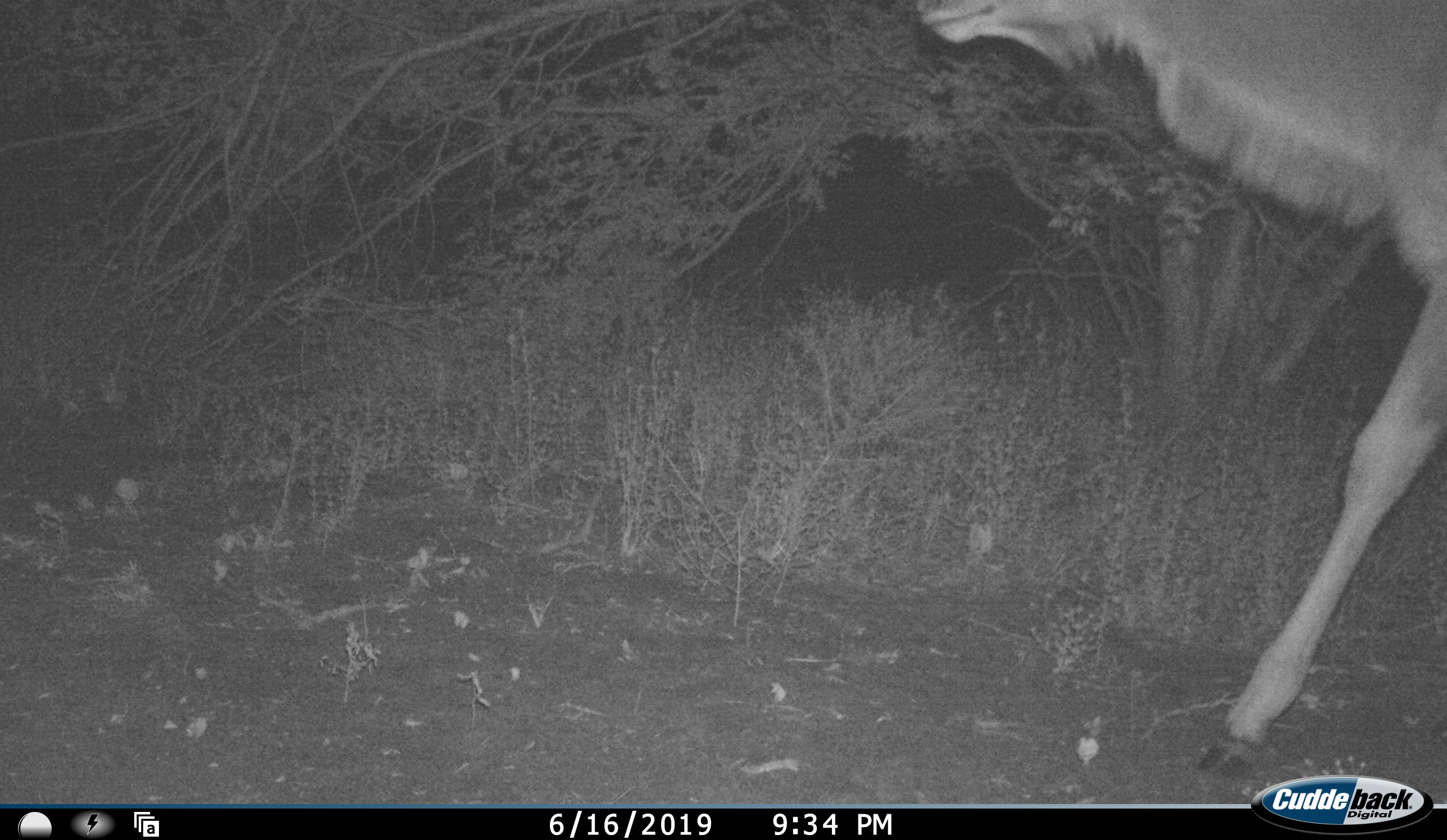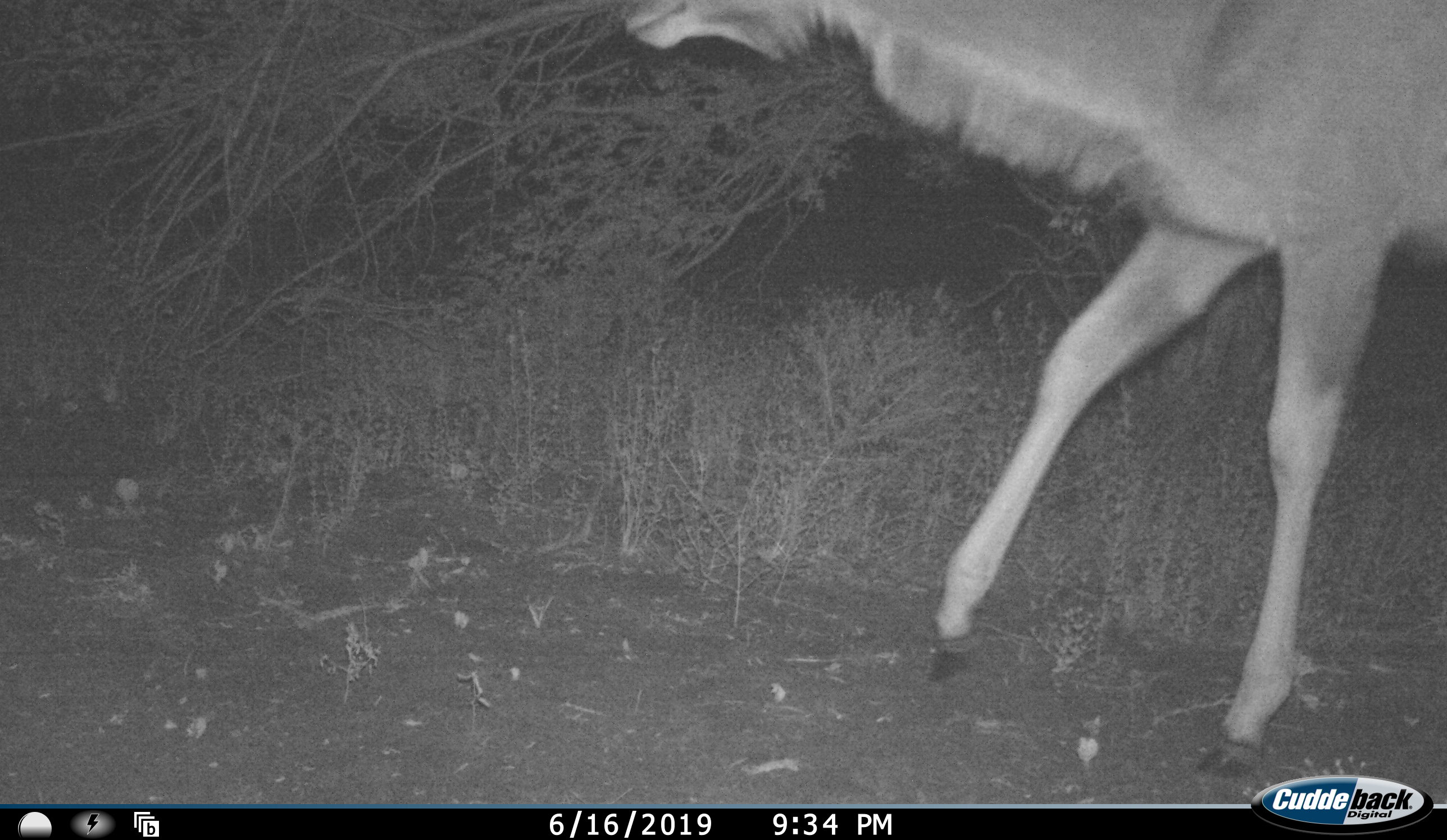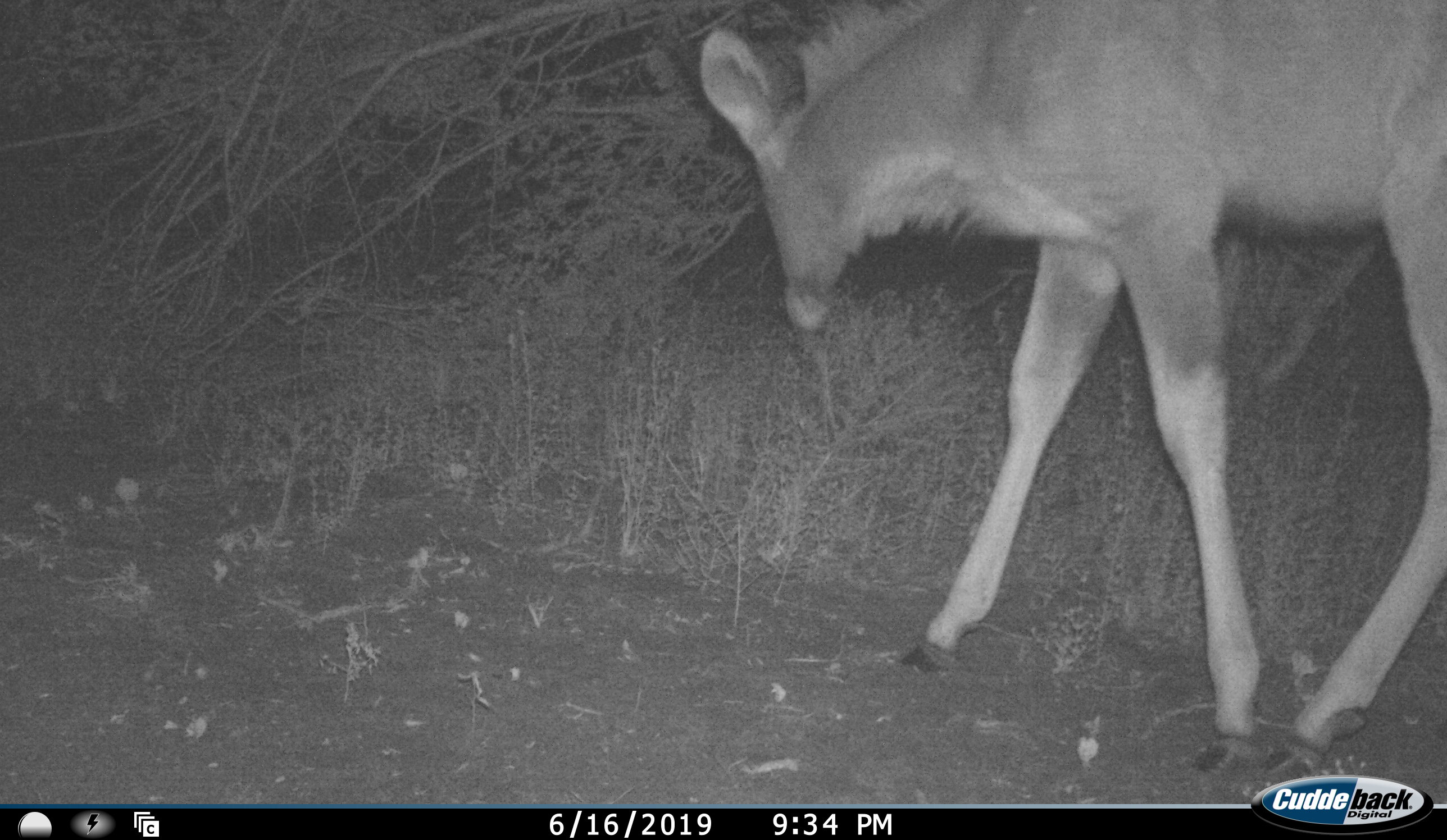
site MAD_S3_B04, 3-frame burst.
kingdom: Animalia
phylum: Chordata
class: Mammalia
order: Artiodactyla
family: Bovidae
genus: Tragelaphus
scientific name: Tragelaphus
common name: kudu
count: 1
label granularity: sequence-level